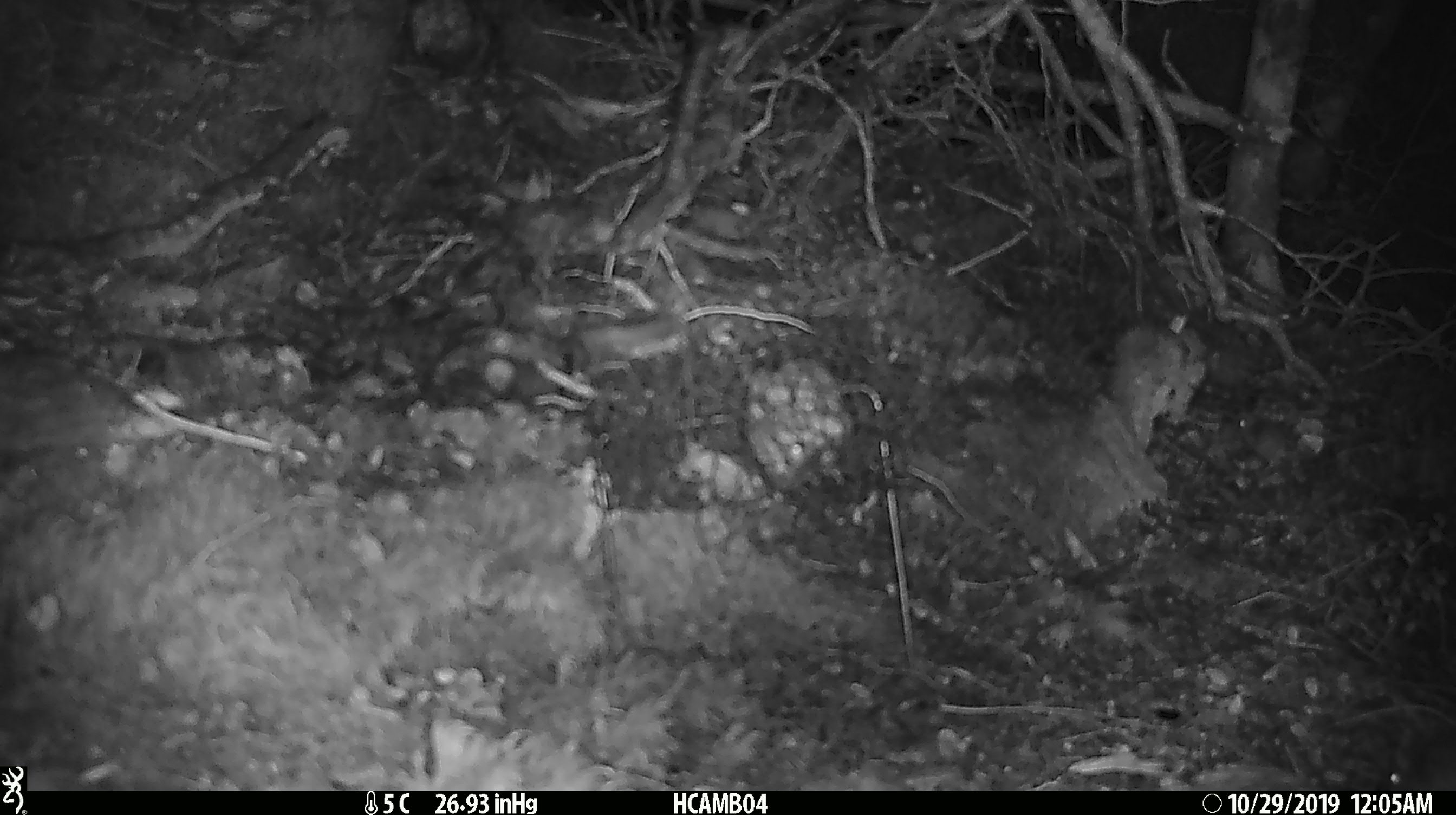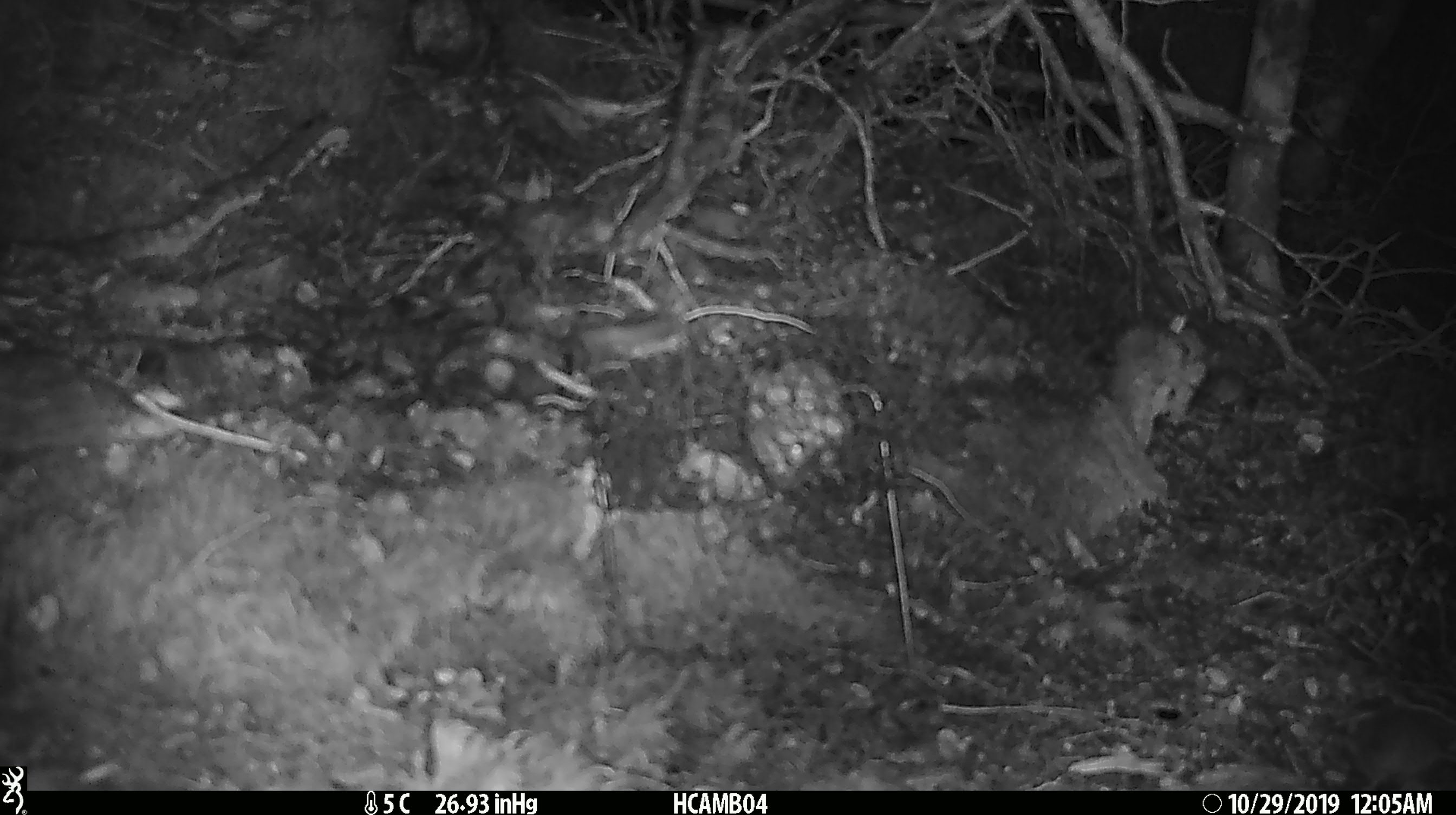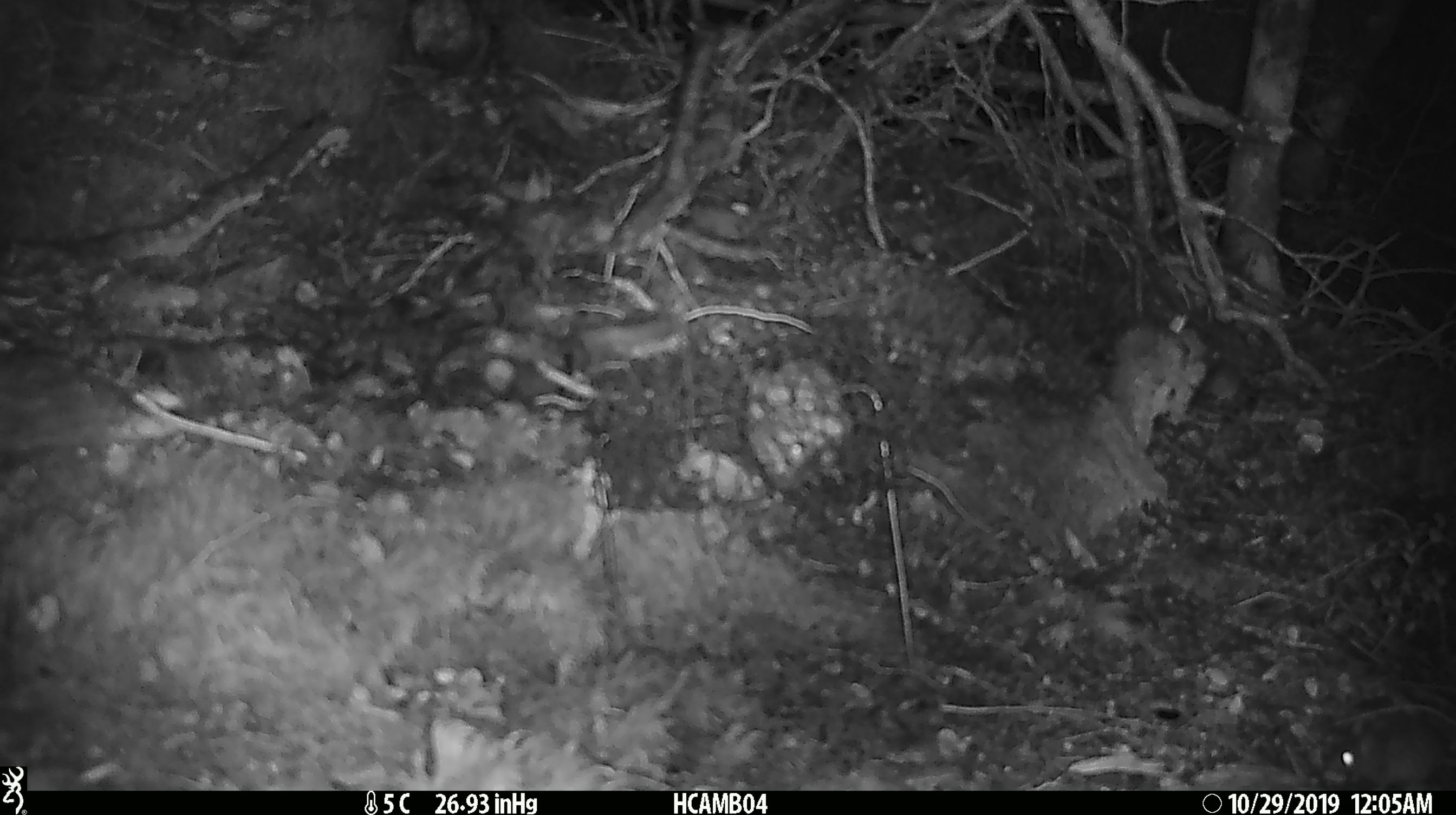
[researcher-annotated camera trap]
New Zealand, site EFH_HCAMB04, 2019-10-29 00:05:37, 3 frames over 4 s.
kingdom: Animalia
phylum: Chordata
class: Mammalia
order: Rodentia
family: Muridae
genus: Mus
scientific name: Mus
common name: mouse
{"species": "mouse (Mus)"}